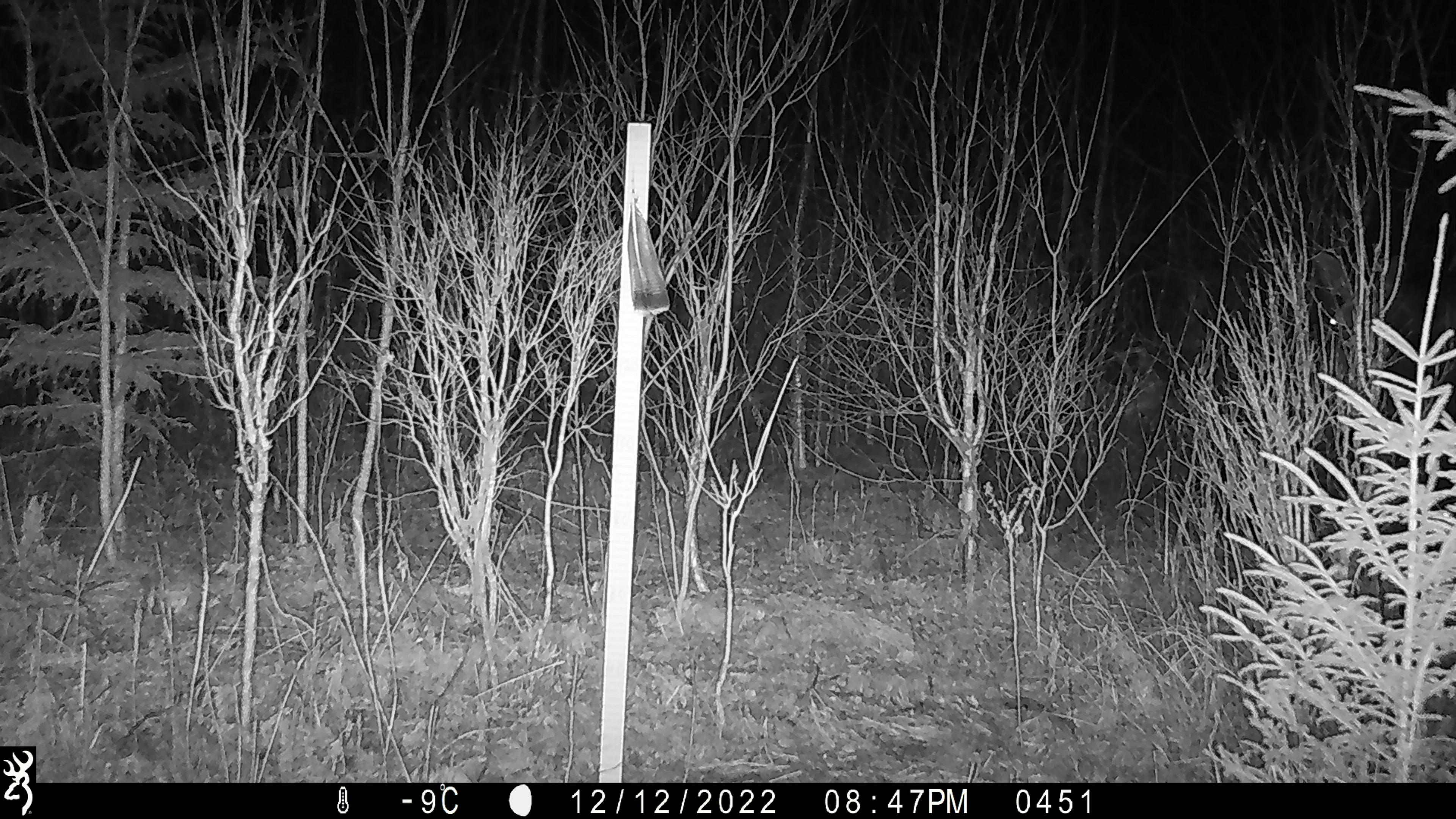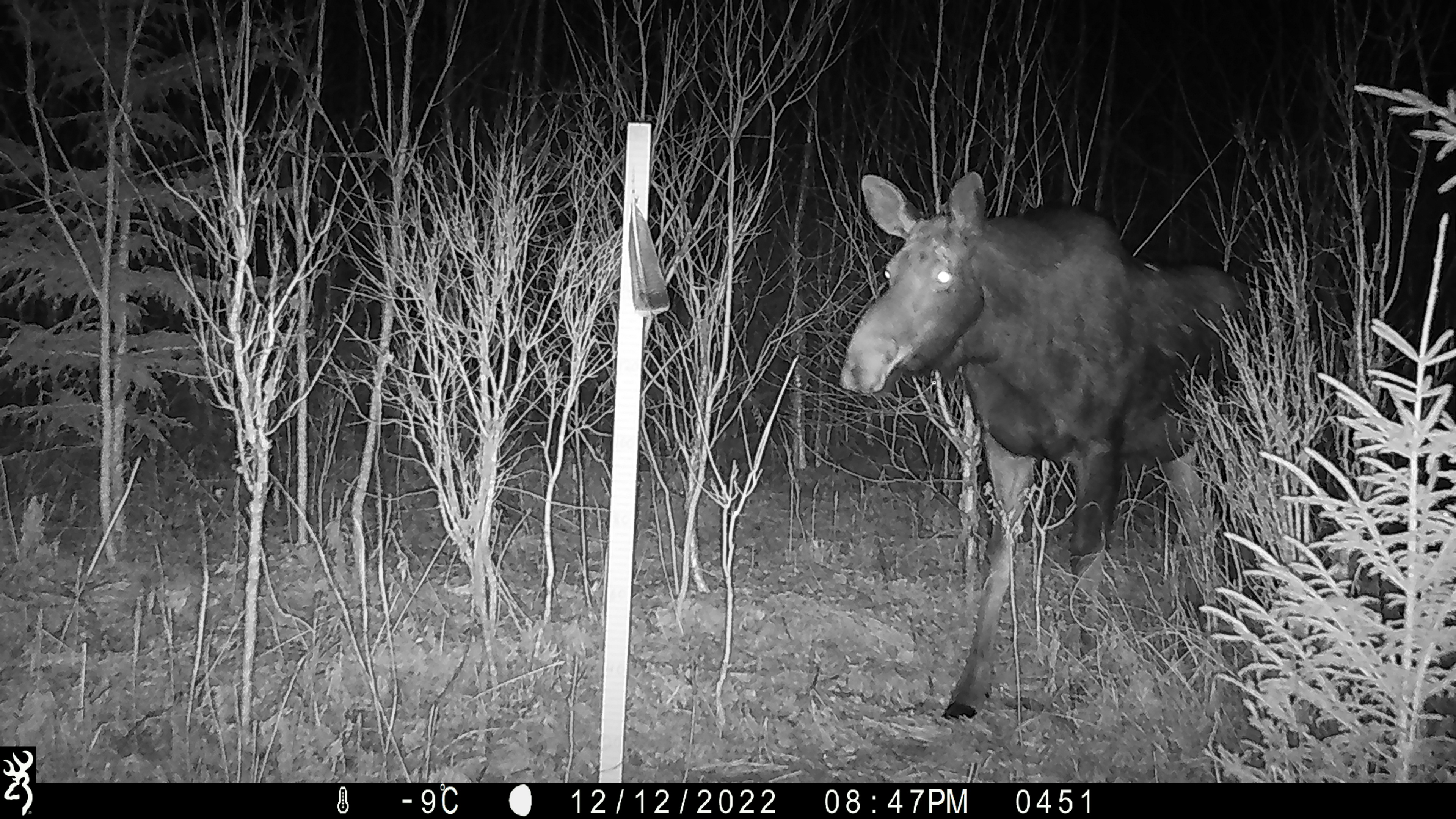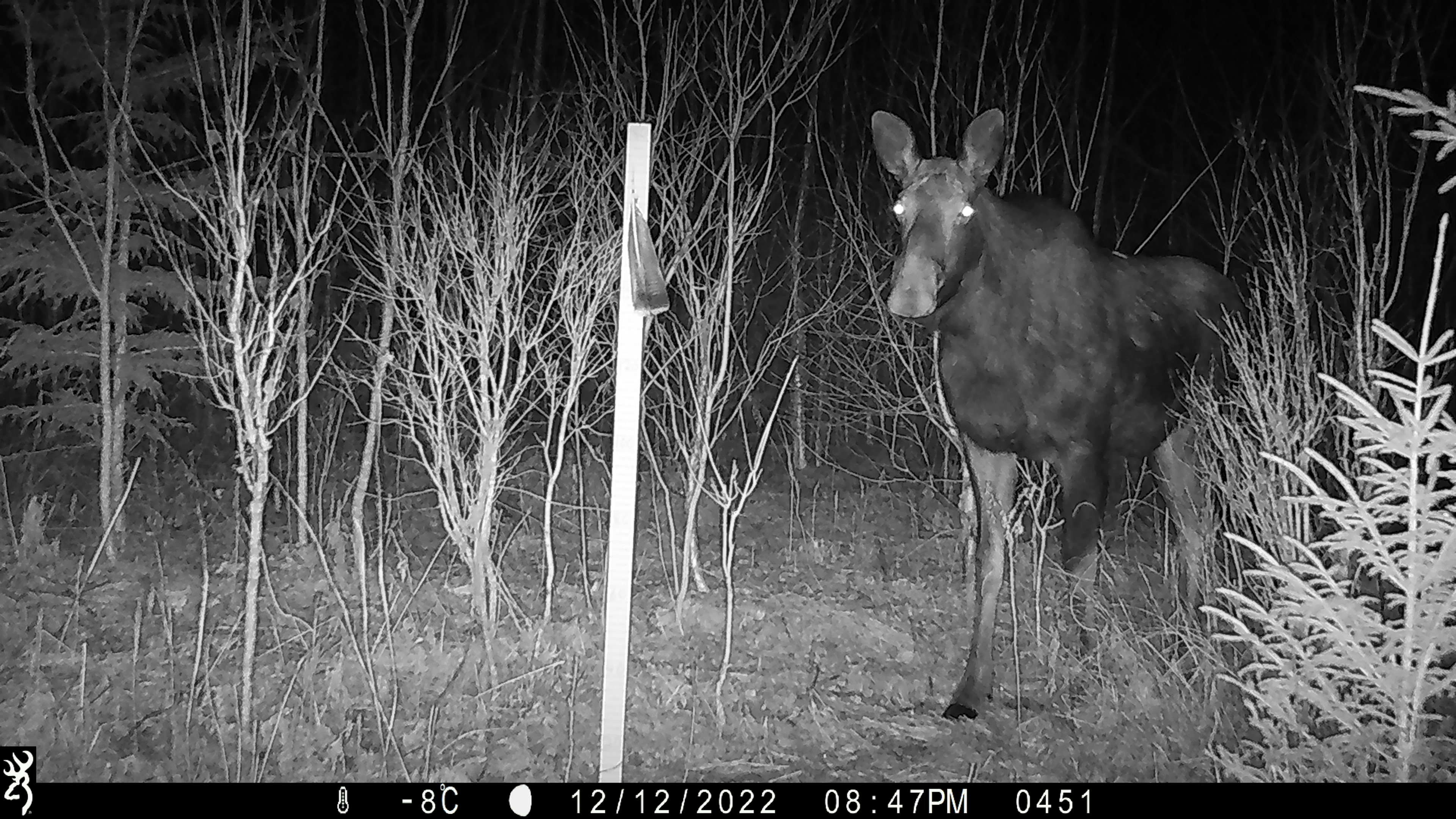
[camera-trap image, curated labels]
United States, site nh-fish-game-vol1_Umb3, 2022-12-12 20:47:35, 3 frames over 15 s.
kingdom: Animalia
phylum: Chordata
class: Mammalia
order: Artiodactyla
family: Cervidae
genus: Alces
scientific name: Alces alces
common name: moose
Moose (Alces alces).